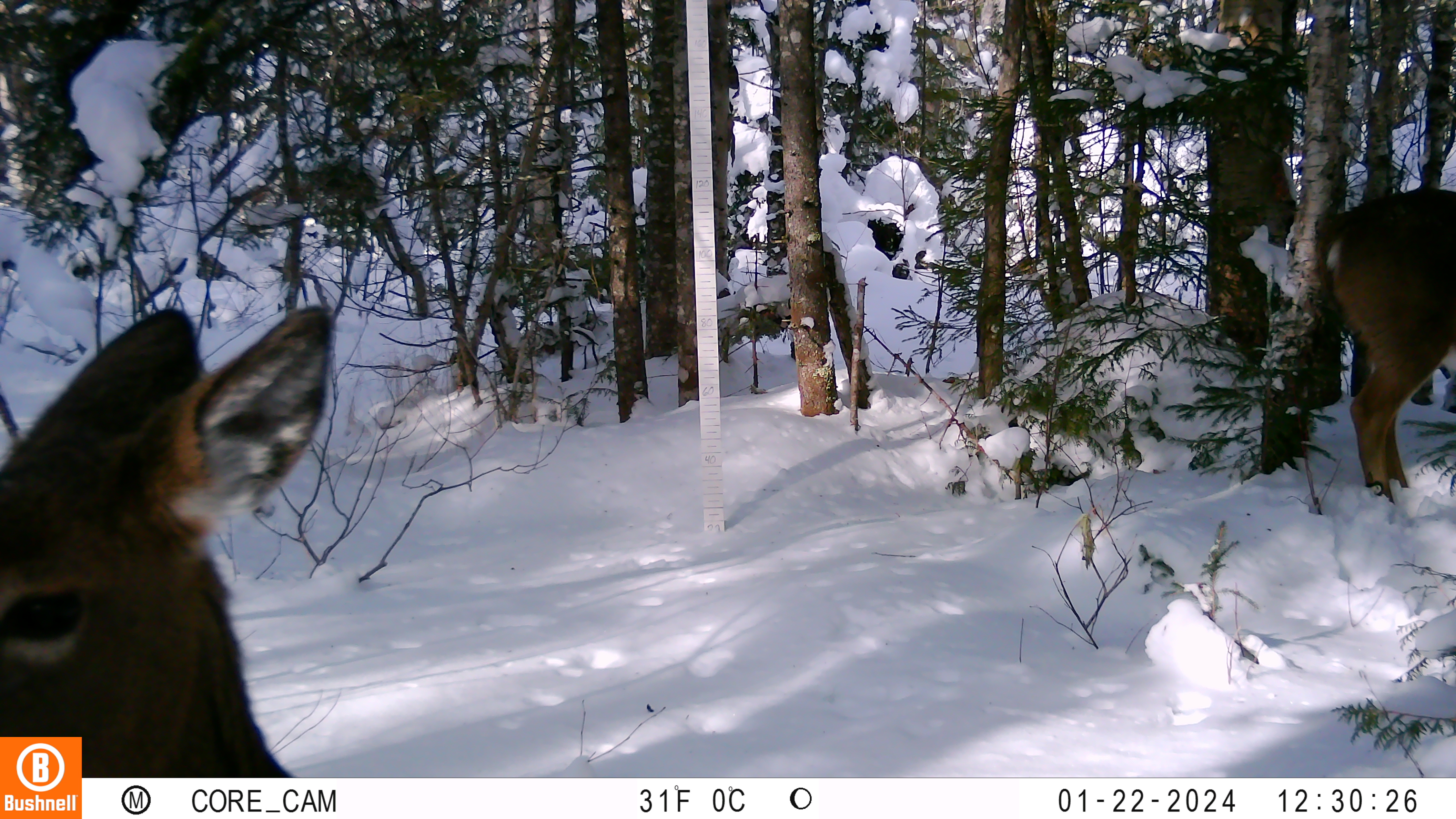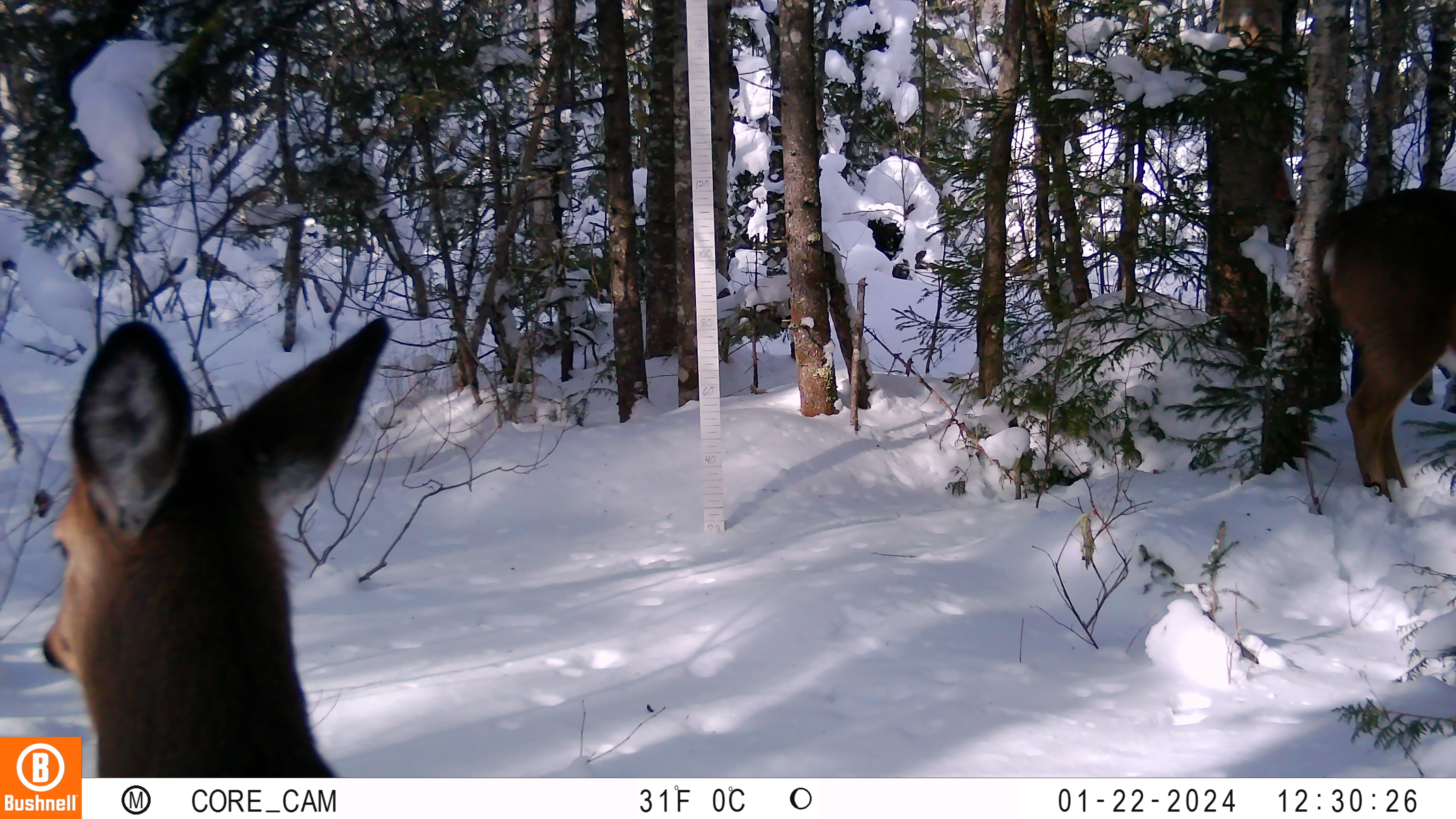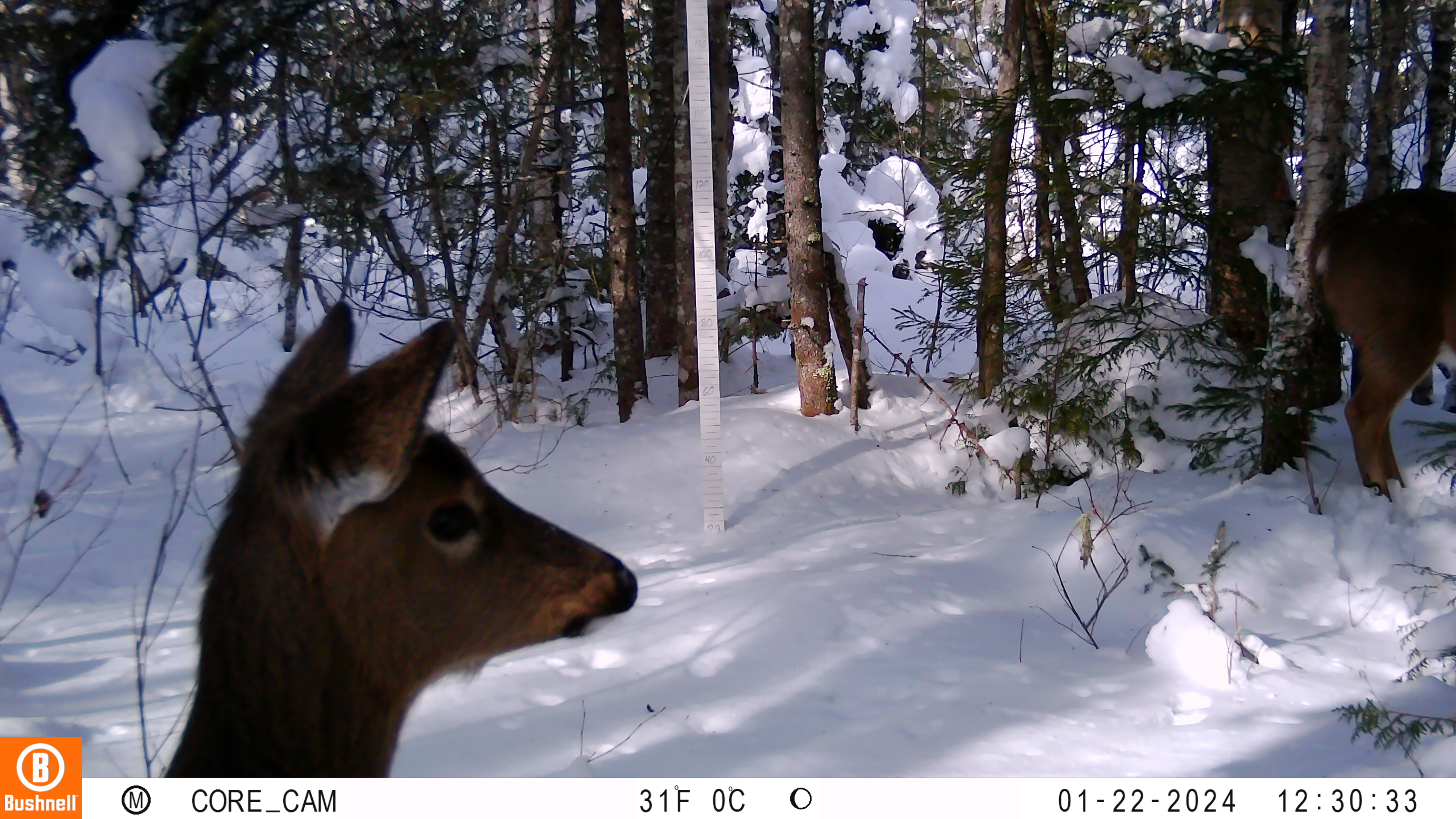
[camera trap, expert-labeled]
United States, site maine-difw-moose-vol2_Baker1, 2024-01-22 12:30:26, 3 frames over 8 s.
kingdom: Animalia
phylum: Chordata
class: Mammalia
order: Artiodactyla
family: Cervidae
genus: Odocoileus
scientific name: Odocoileus virginianus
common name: white-tailed deer